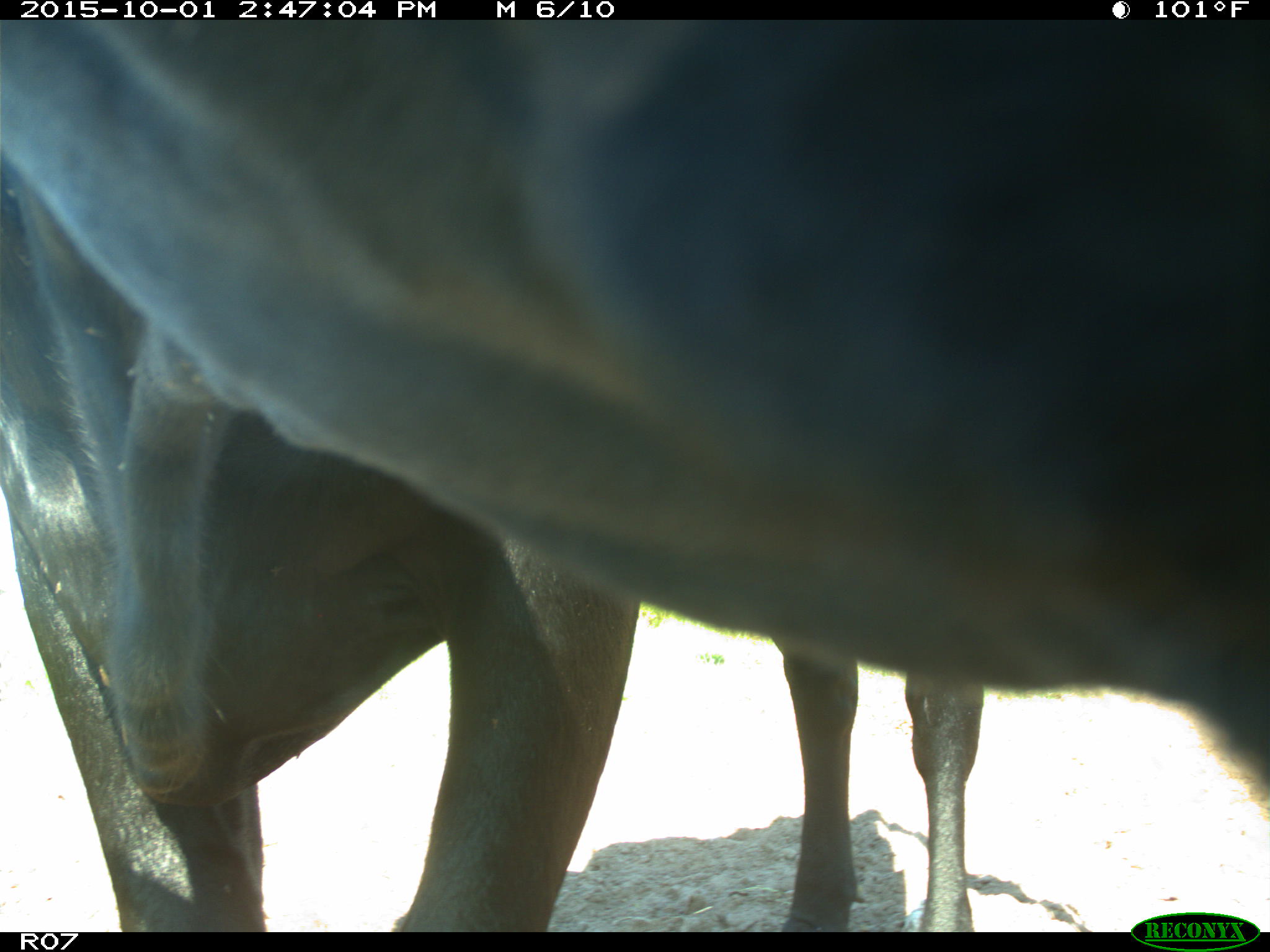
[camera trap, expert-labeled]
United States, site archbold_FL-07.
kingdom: Animalia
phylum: Chordata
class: Mammalia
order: Artiodactyla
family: Bovidae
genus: Bos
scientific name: Bos taurus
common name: domestic cow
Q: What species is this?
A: Bos taurus (domestic cow).